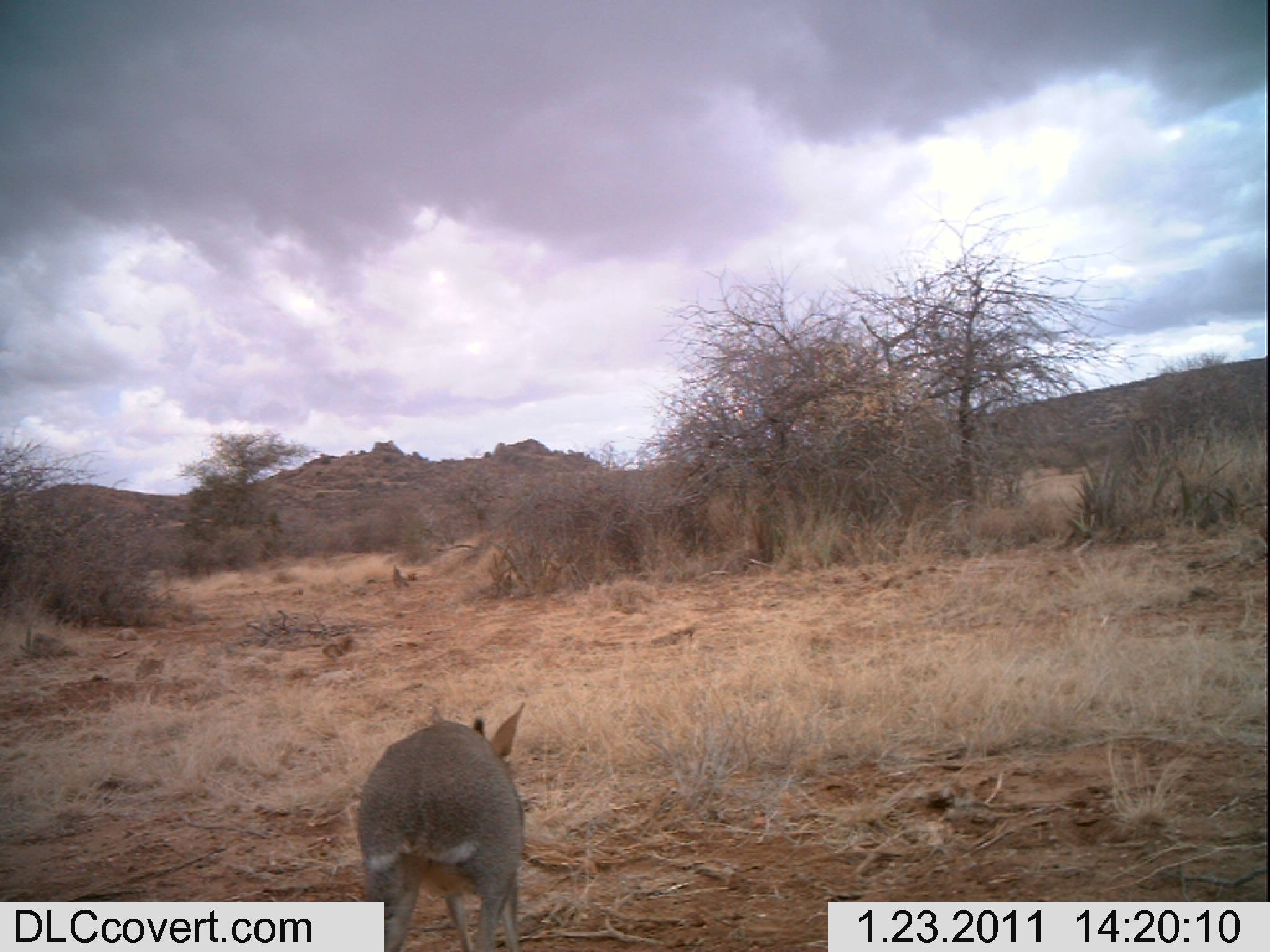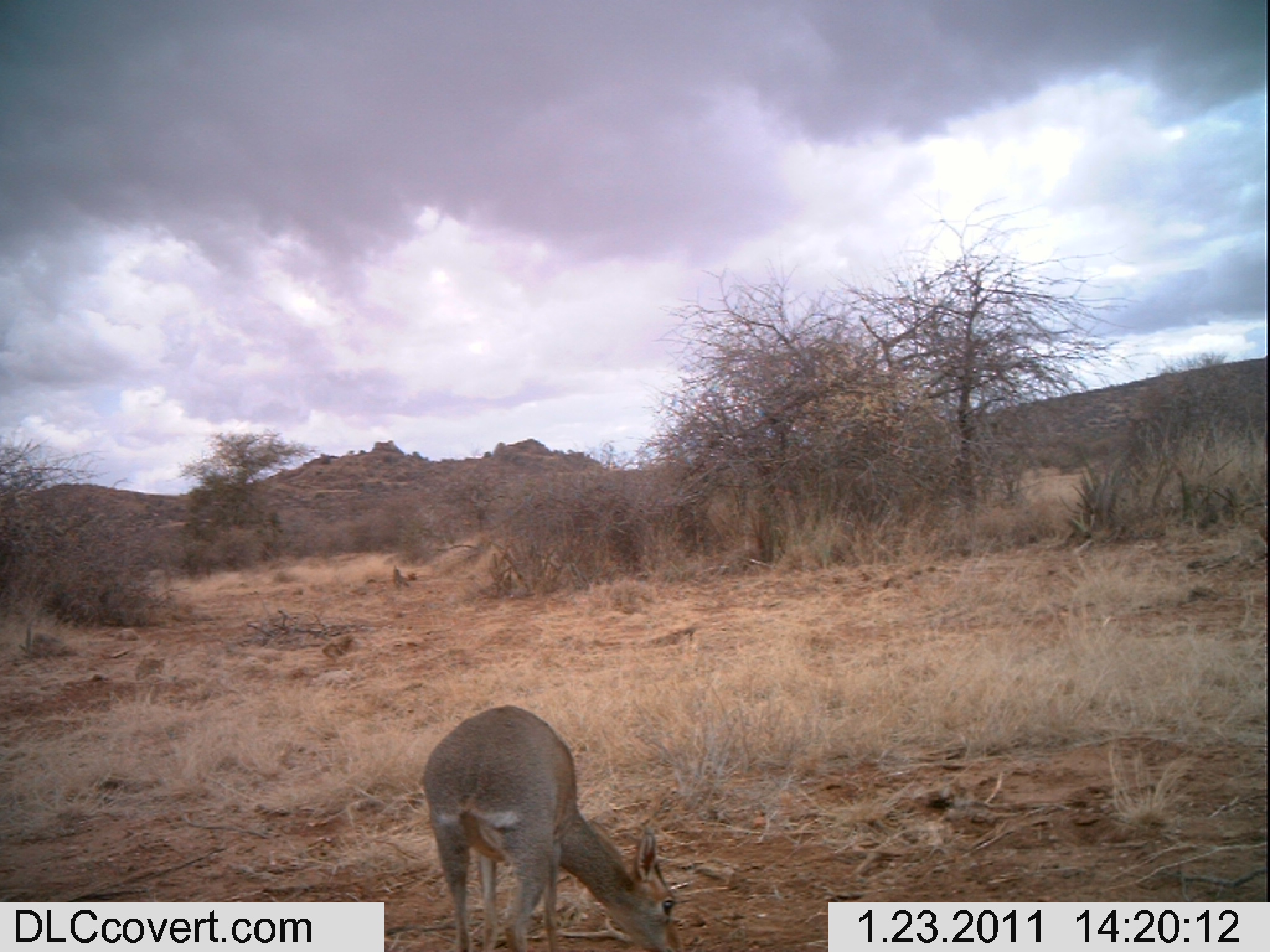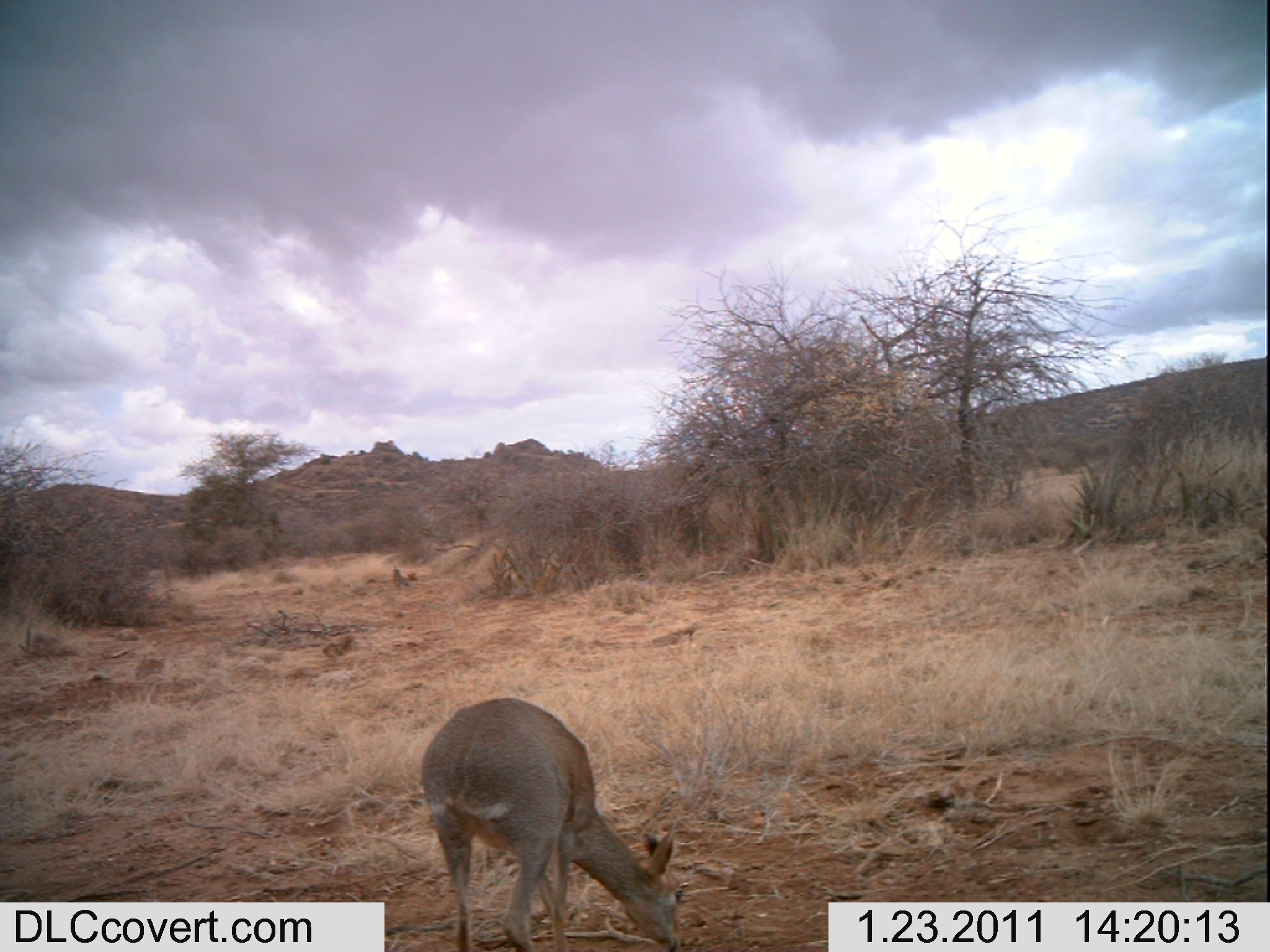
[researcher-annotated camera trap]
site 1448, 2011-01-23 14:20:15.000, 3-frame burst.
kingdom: Animalia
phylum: Chordata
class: Mammalia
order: Artiodactyla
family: Bovidae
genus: Madoqua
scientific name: Madoqua guentheri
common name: günther's dik-dik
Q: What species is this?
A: Madoqua guentheri (günther's dik-dik).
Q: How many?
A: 1.